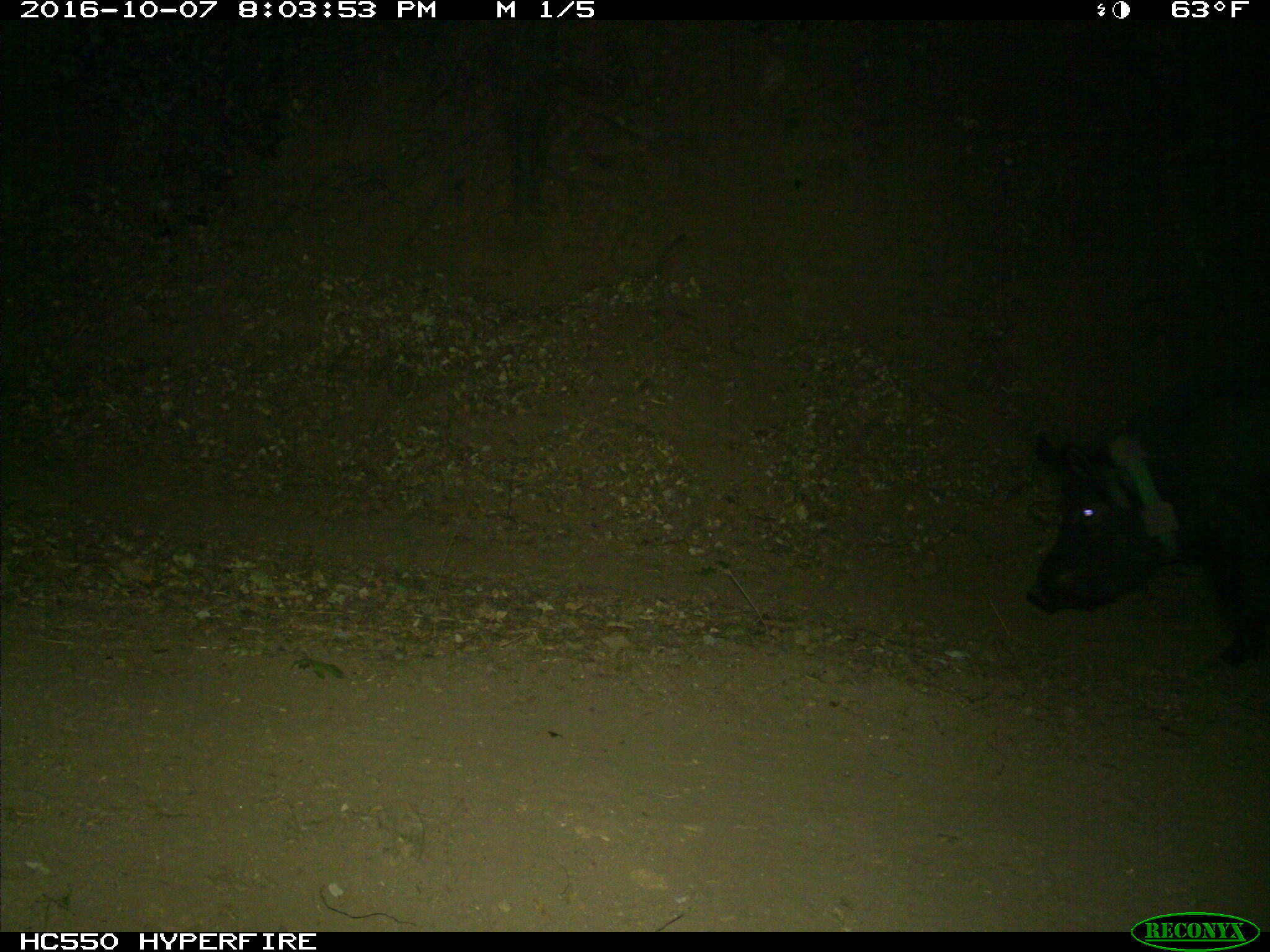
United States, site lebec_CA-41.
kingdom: Animalia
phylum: Chordata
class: Mammalia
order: Artiodactyla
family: Suidae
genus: Sus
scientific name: Sus scrofa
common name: wild boar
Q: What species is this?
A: Sus scrofa (wild boar).